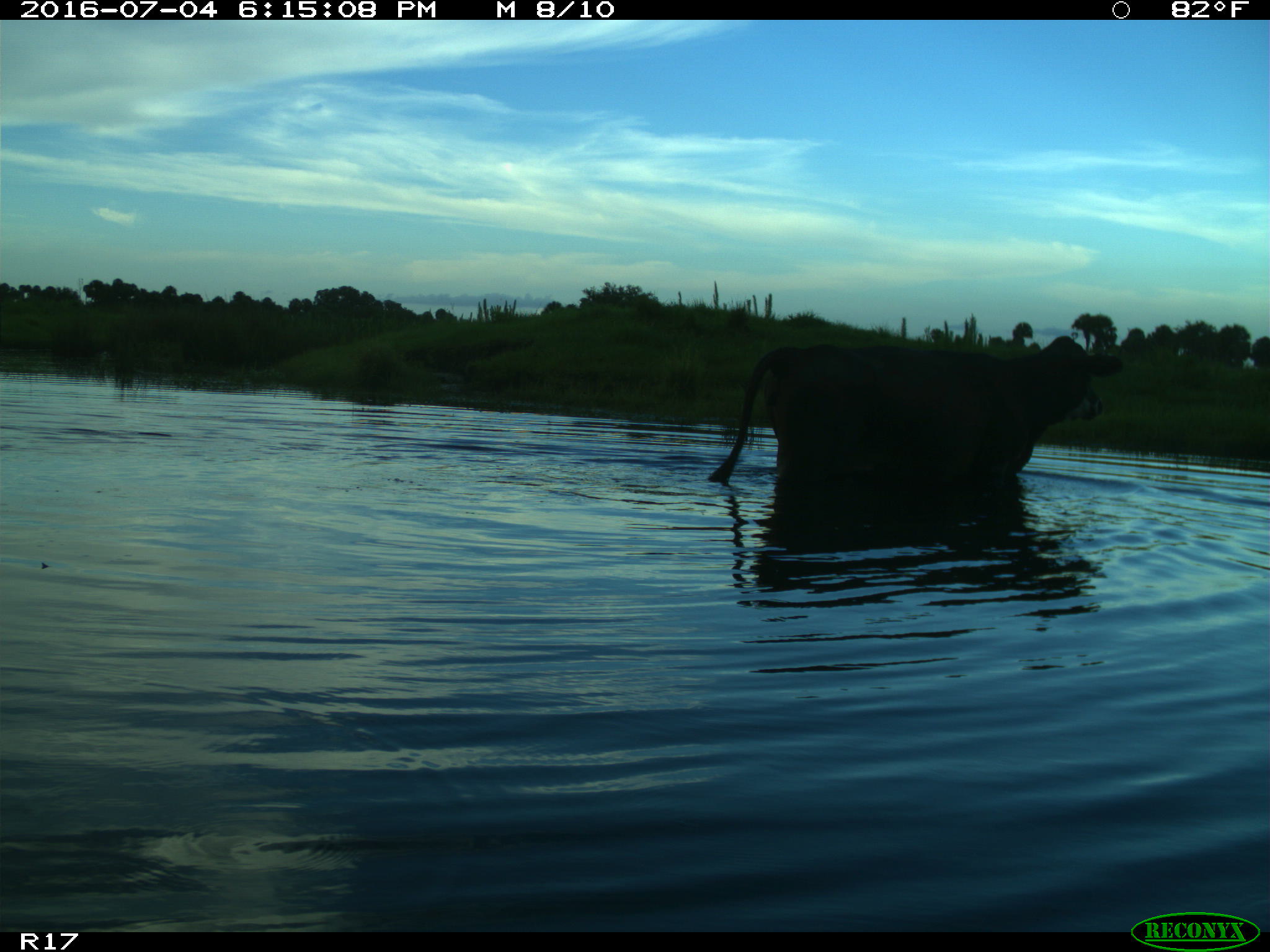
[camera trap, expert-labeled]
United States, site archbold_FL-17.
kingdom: Animalia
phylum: Chordata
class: Mammalia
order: Artiodactyla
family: Bovidae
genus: Bos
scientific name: Bos taurus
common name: domestic cow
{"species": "Bos taurus (domestic cow)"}